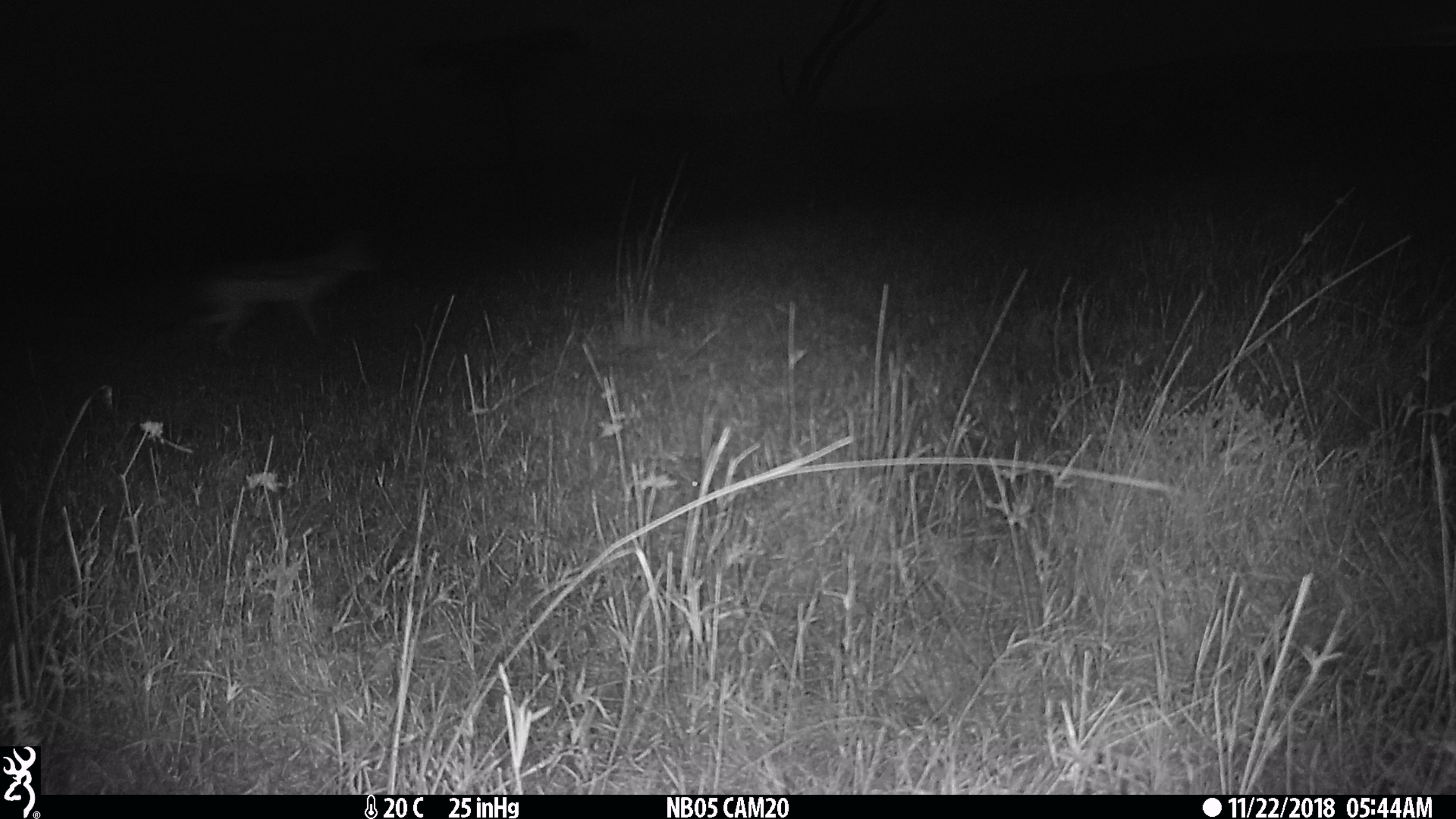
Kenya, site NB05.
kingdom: Animalia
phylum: Chordata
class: Mammalia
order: Carnivora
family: Canidae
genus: Lupulella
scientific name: Lupulella mesomelas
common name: black-backed jackal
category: jackal